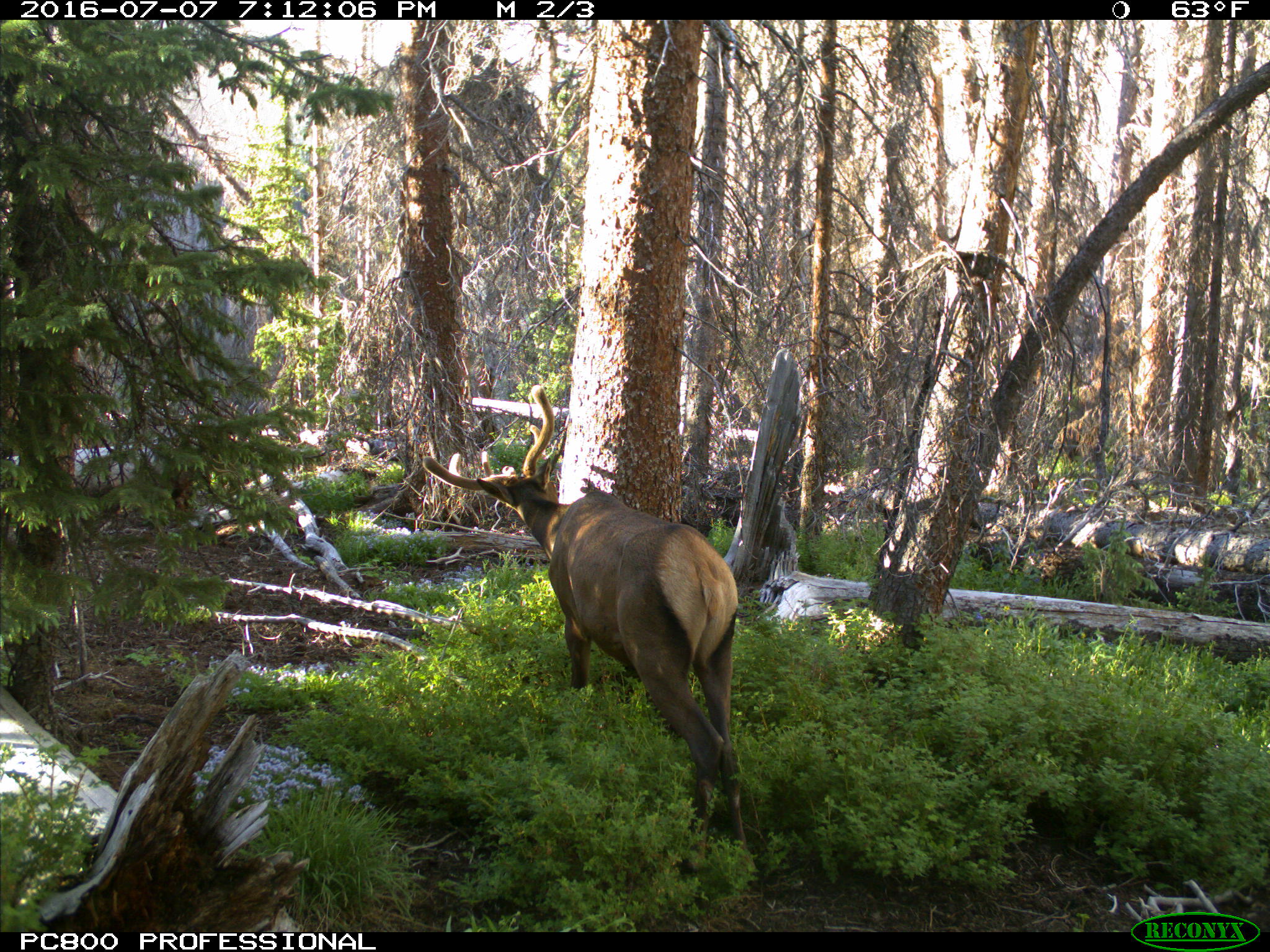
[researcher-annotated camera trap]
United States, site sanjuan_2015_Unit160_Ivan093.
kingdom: Animalia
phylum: Chordata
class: Mammalia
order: Artiodactyla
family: Cervidae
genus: Cervus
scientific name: Cervus elaphus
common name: red deer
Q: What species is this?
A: Cervus elaphus (red deer).